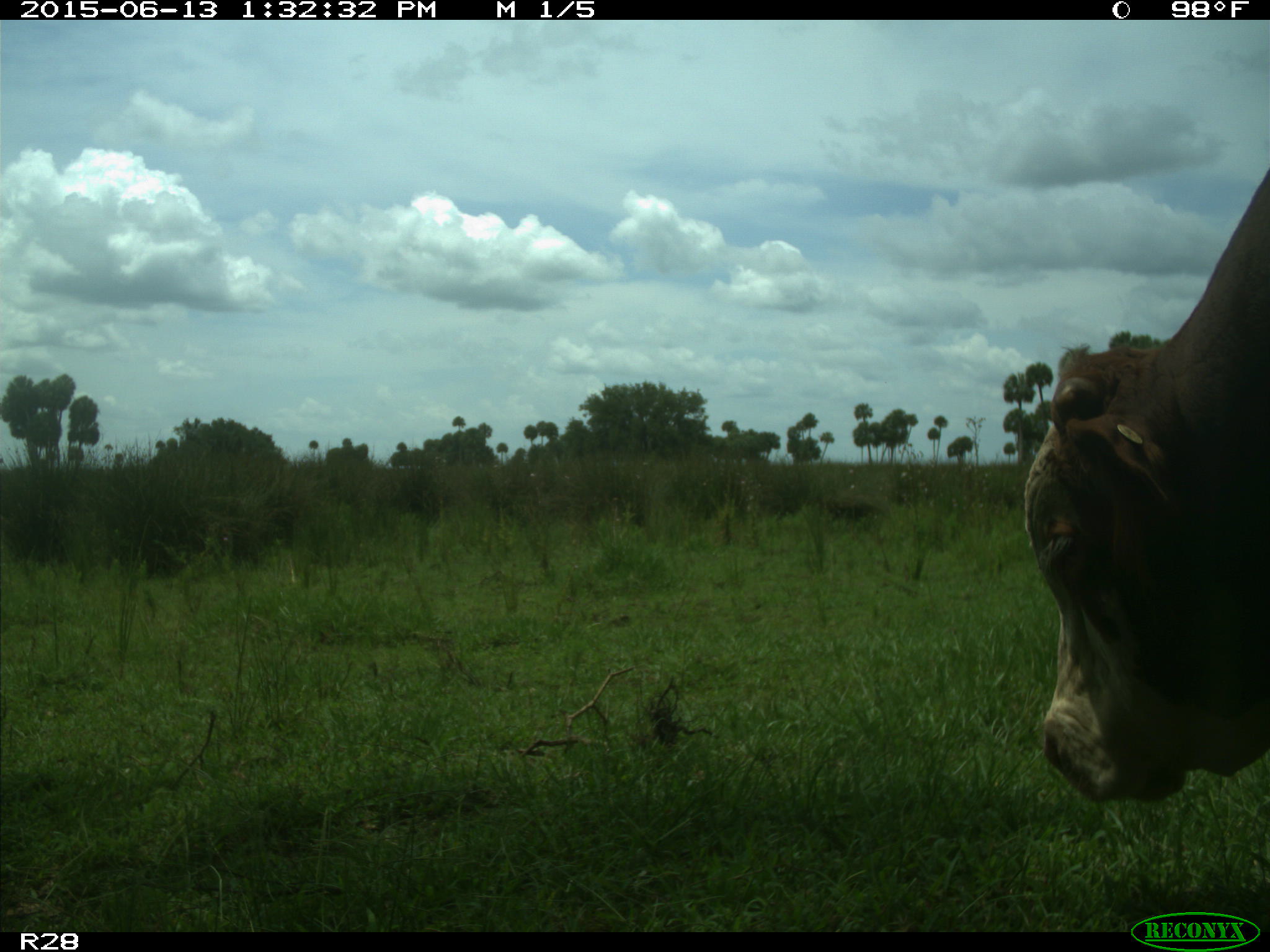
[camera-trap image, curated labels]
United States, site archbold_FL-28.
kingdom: Animalia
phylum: Chordata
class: Mammalia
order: Artiodactyla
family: Bovidae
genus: Bos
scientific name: Bos taurus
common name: domestic cow